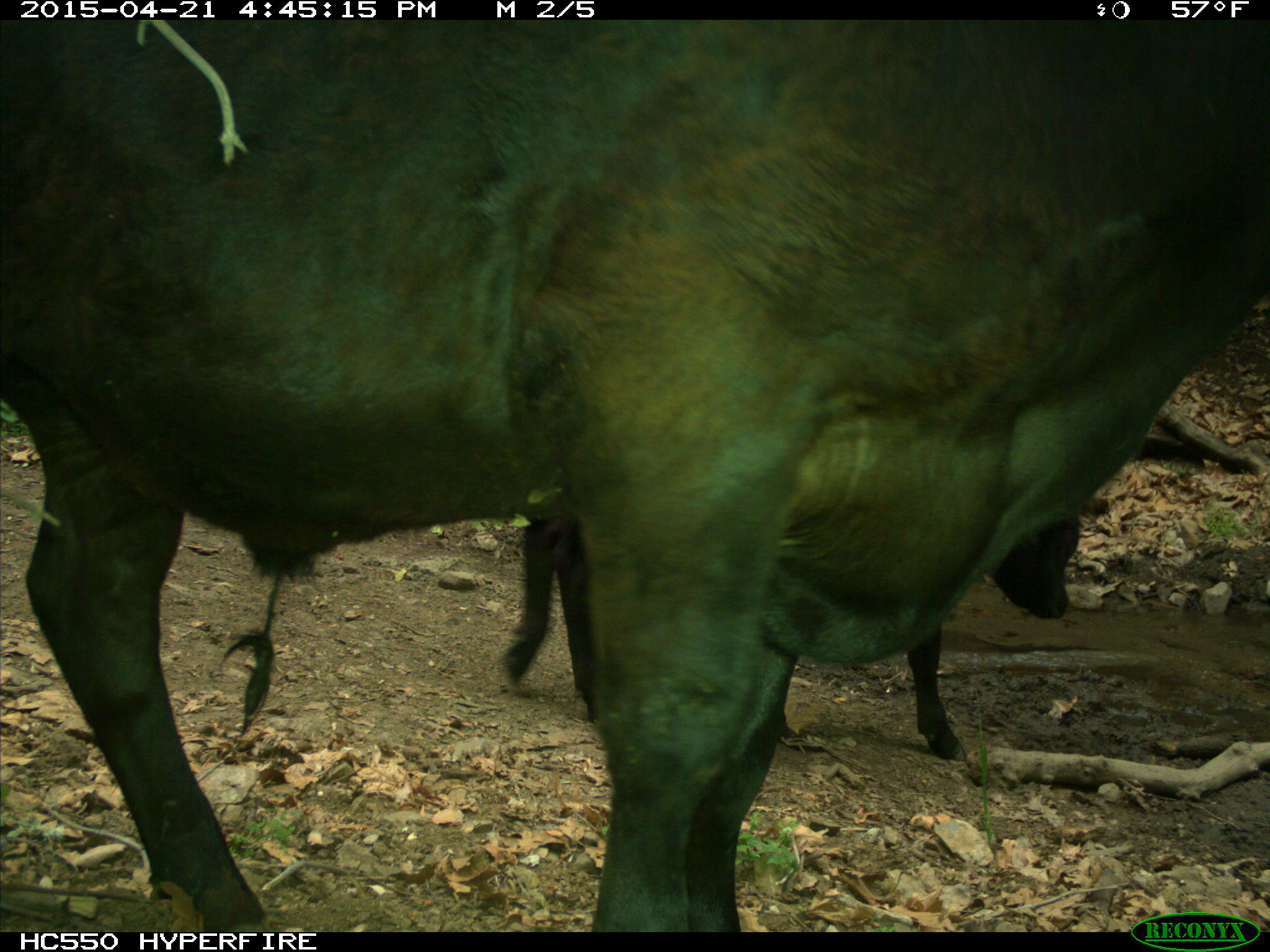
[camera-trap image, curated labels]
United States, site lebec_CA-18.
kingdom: Animalia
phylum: Chordata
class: Mammalia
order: Artiodactyla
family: Bovidae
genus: Bos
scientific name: Bos taurus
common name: domestic cow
Bos taurus (domestic cow).